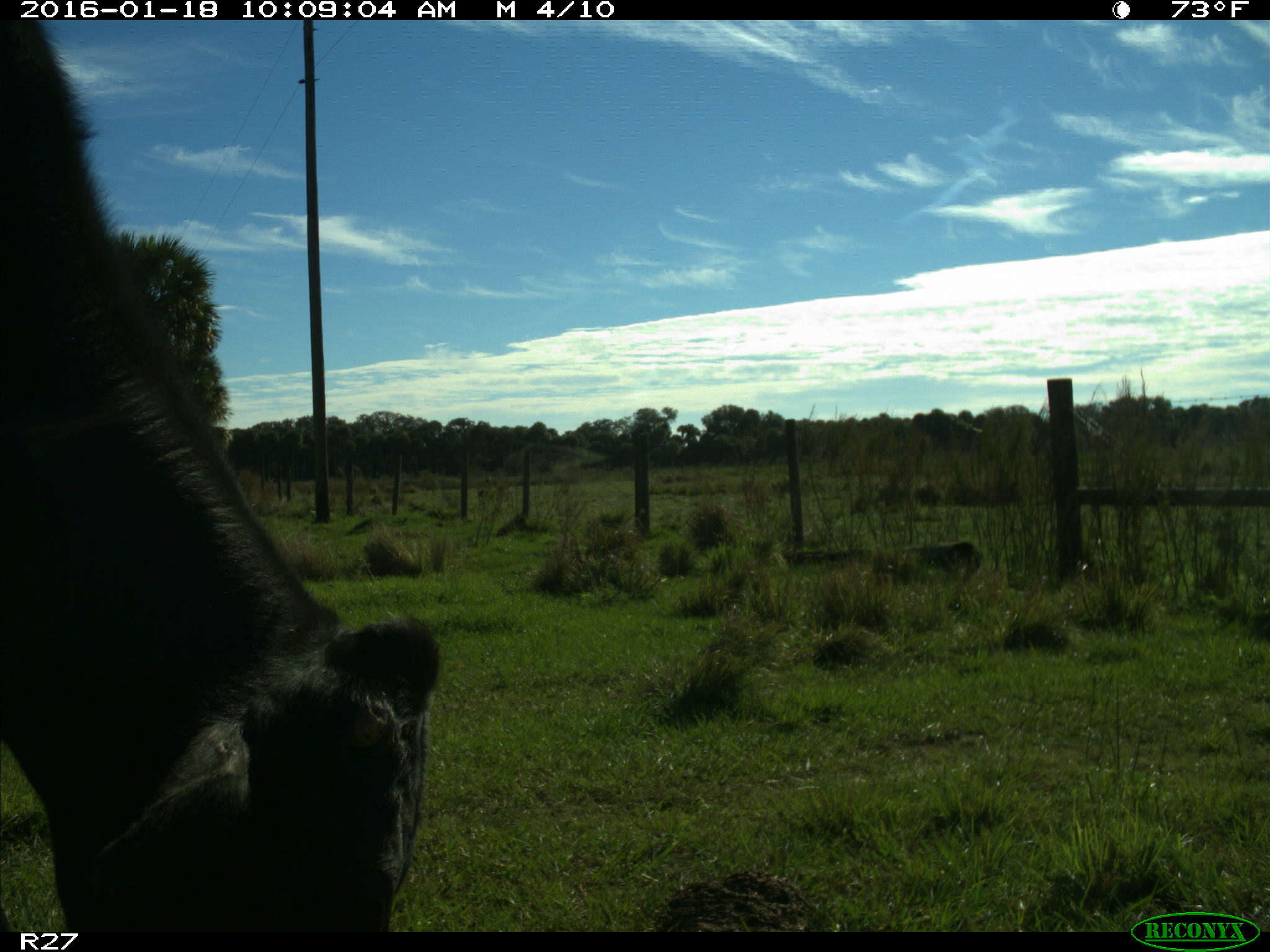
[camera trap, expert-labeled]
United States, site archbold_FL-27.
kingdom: Animalia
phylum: Chordata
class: Mammalia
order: Artiodactyla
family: Bovidae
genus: Bos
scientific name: Bos taurus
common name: domestic cow